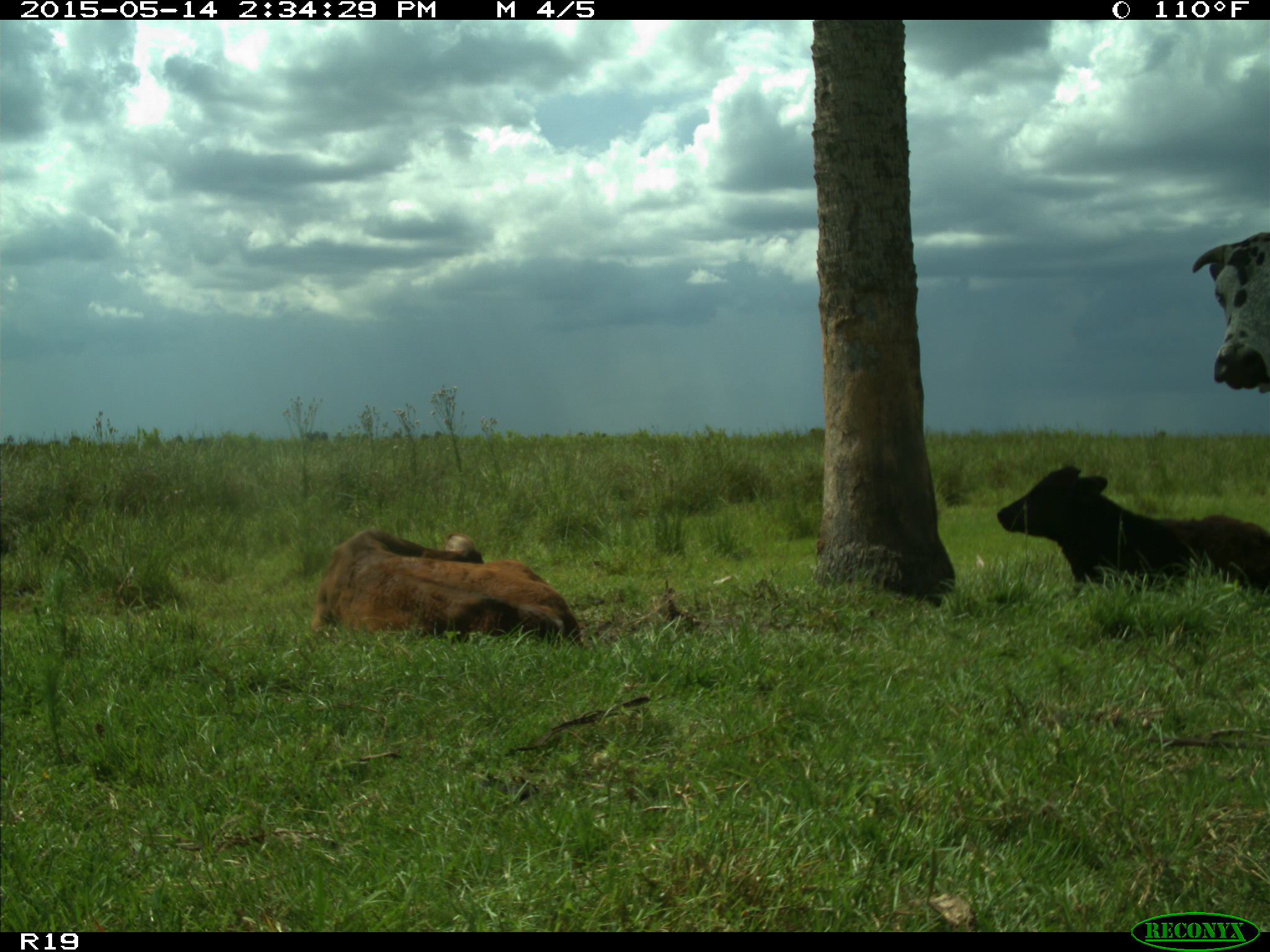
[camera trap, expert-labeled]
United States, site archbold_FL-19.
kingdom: Animalia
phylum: Chordata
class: Mammalia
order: Artiodactyla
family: Bovidae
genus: Bos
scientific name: Bos taurus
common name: domestic cow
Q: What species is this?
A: Bos taurus (domestic cow).